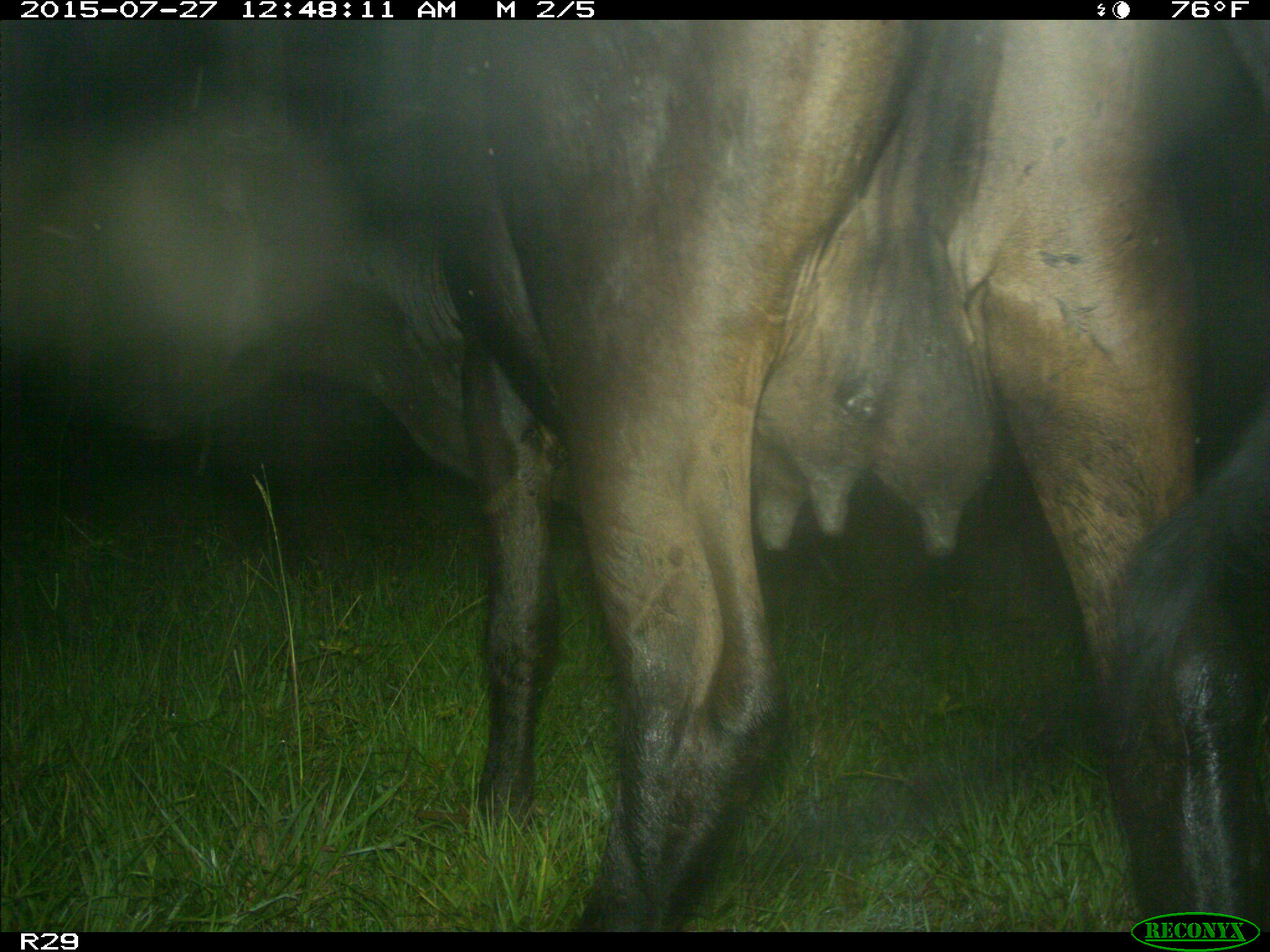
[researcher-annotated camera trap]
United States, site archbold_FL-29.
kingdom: Animalia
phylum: Chordata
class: Mammalia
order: Artiodactyla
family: Bovidae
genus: Bos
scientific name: Bos taurus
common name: domestic cow